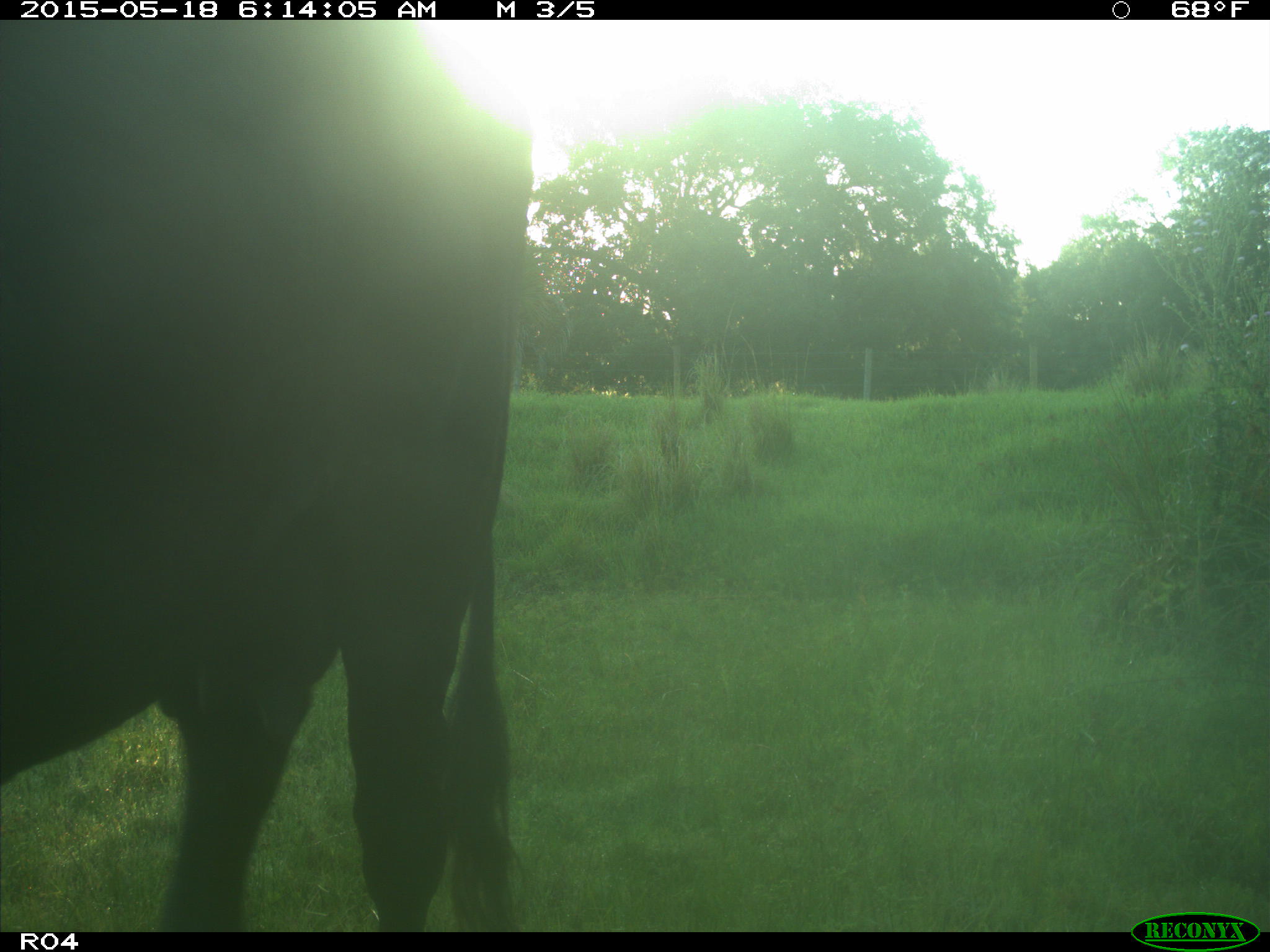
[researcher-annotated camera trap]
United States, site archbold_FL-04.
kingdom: Animalia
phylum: Chordata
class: Mammalia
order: Artiodactyla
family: Bovidae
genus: Bos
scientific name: Bos taurus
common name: domestic cow